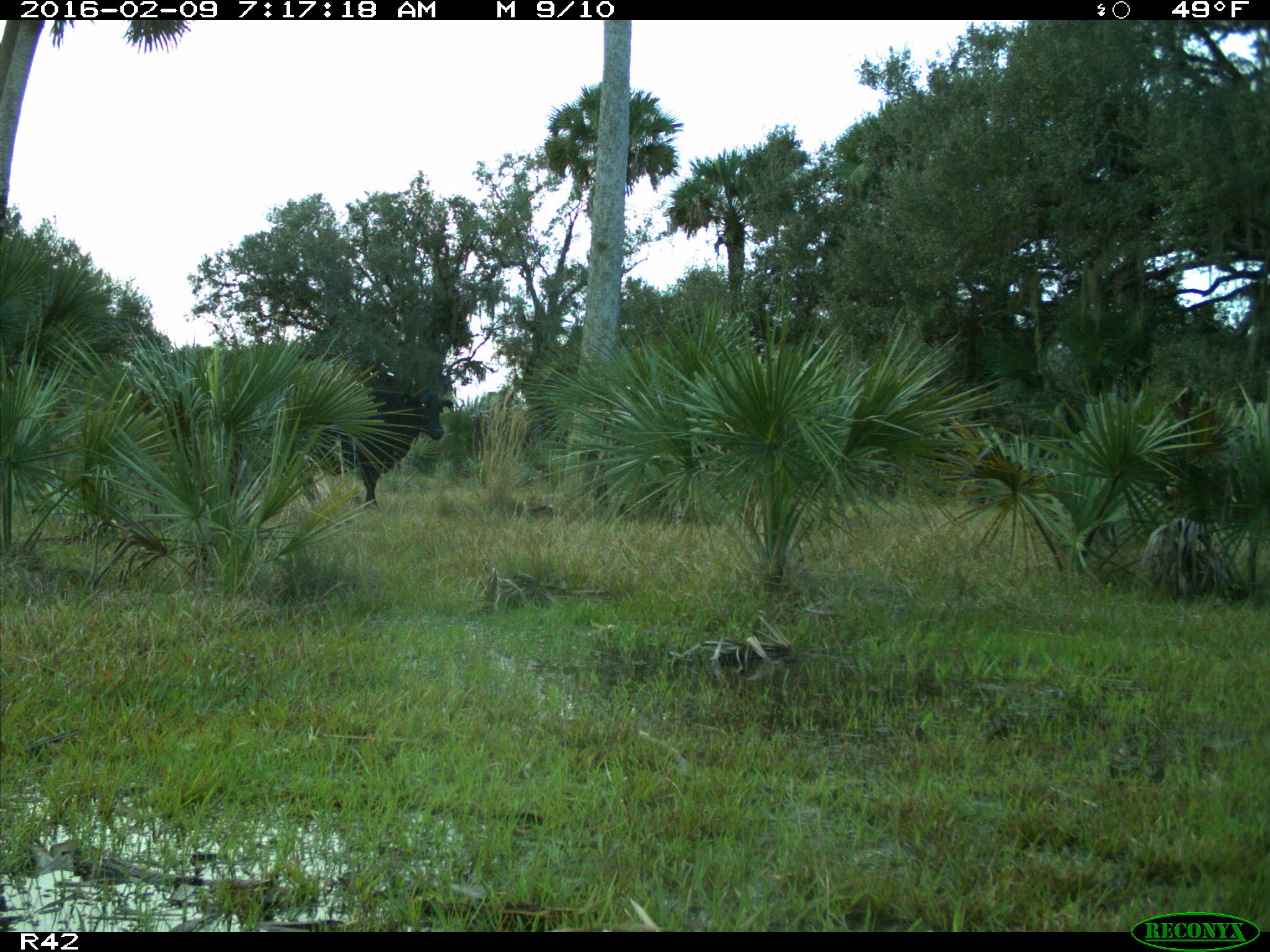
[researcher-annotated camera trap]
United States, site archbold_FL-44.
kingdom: Animalia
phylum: Chordata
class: Mammalia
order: Artiodactyla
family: Bovidae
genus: Bos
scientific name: Bos taurus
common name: domestic cow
Bos taurus (domestic cow).